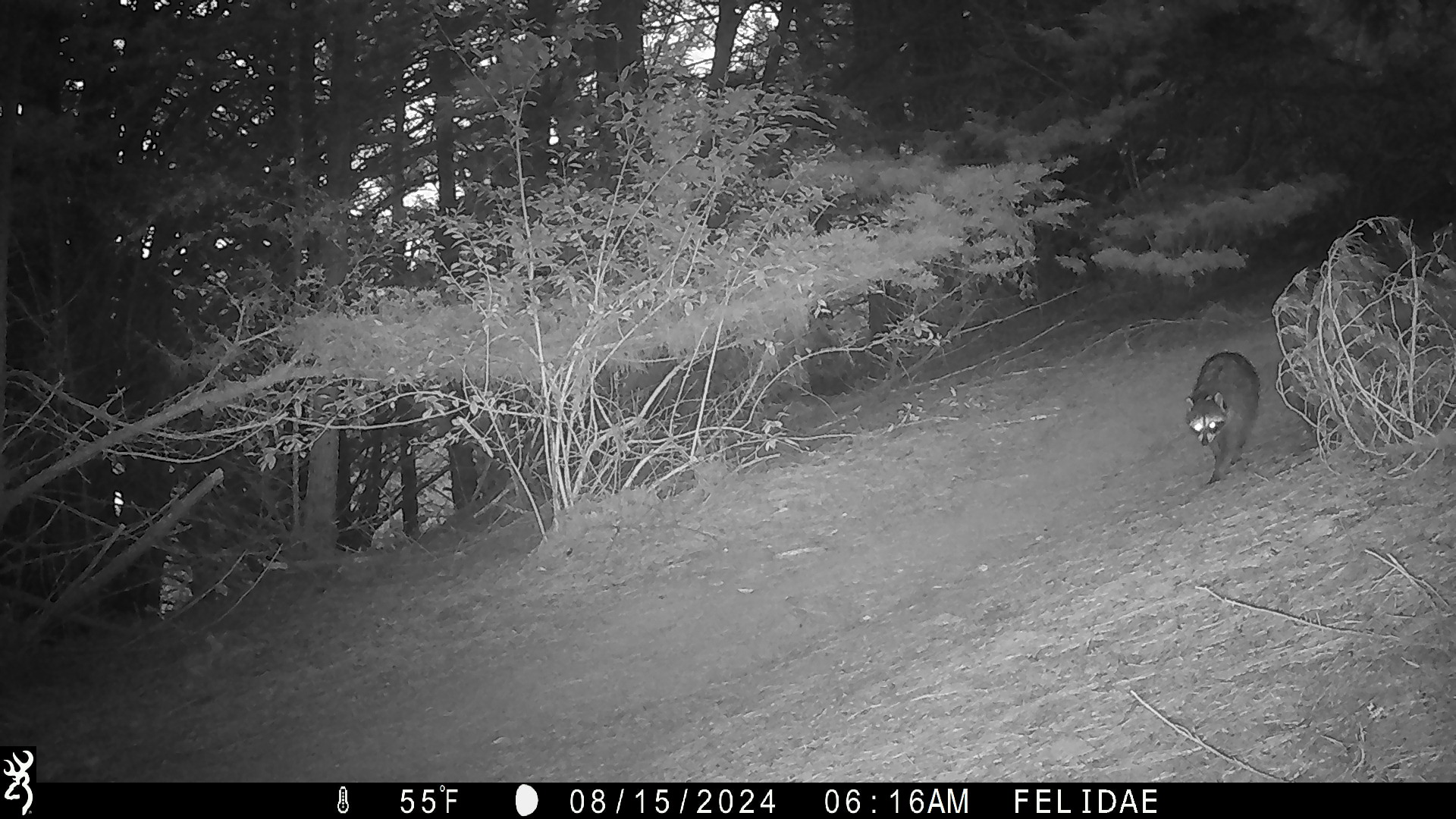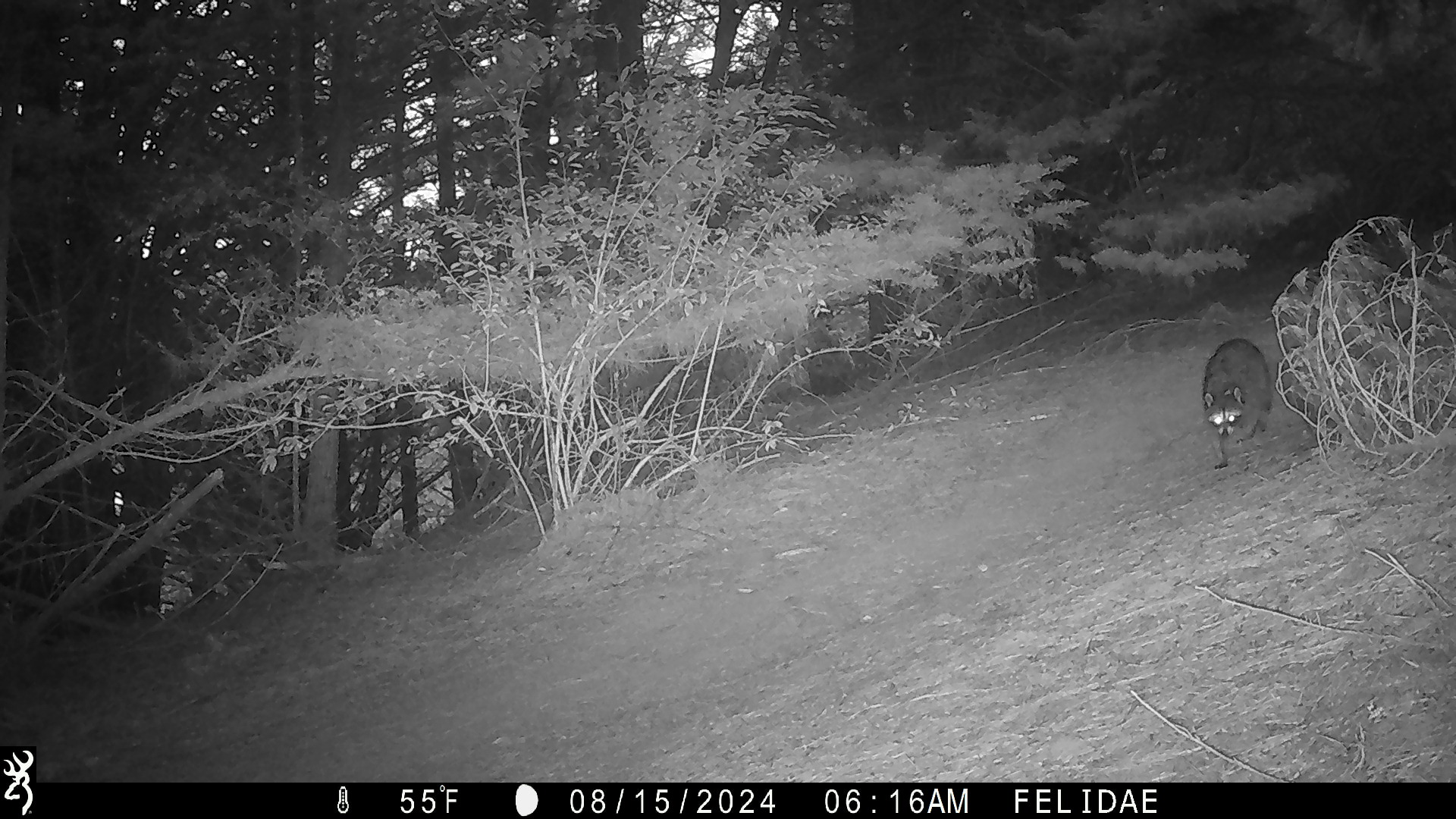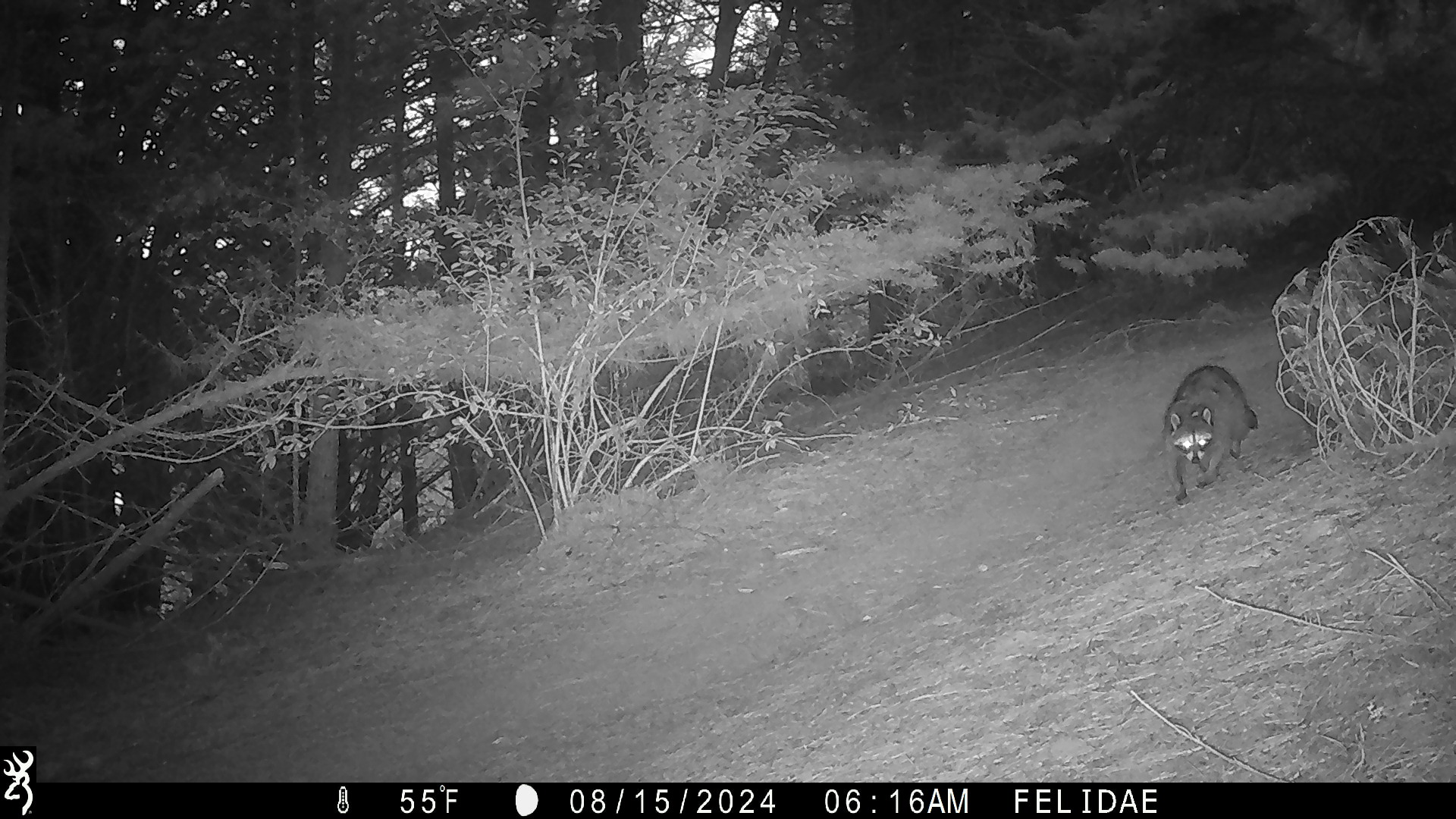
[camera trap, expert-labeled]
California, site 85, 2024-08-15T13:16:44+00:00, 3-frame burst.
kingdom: Animalia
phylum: Chordata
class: Mammalia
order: Carnivora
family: Procyonidae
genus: Procyon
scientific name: Procyon lotor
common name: raccoon